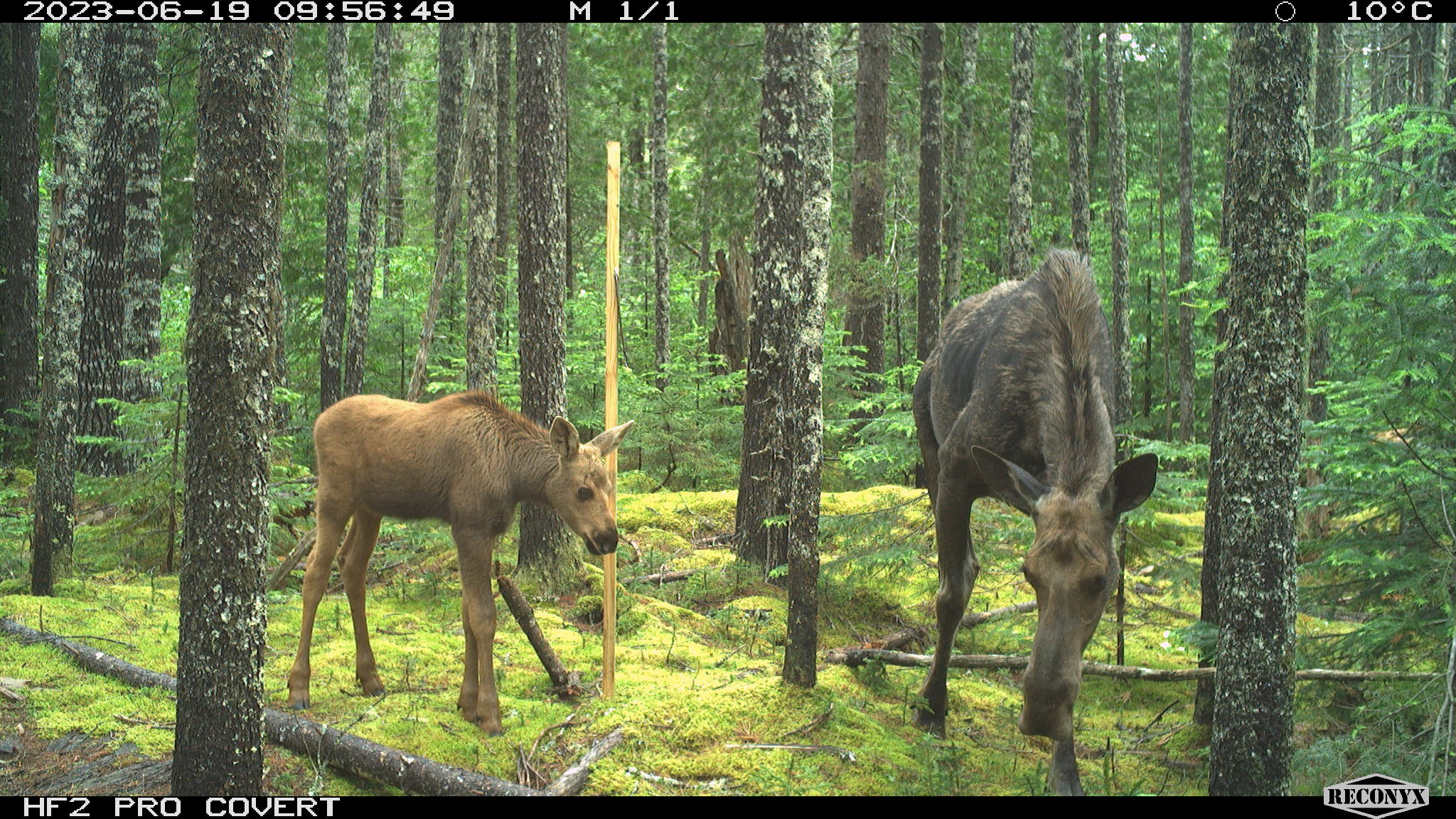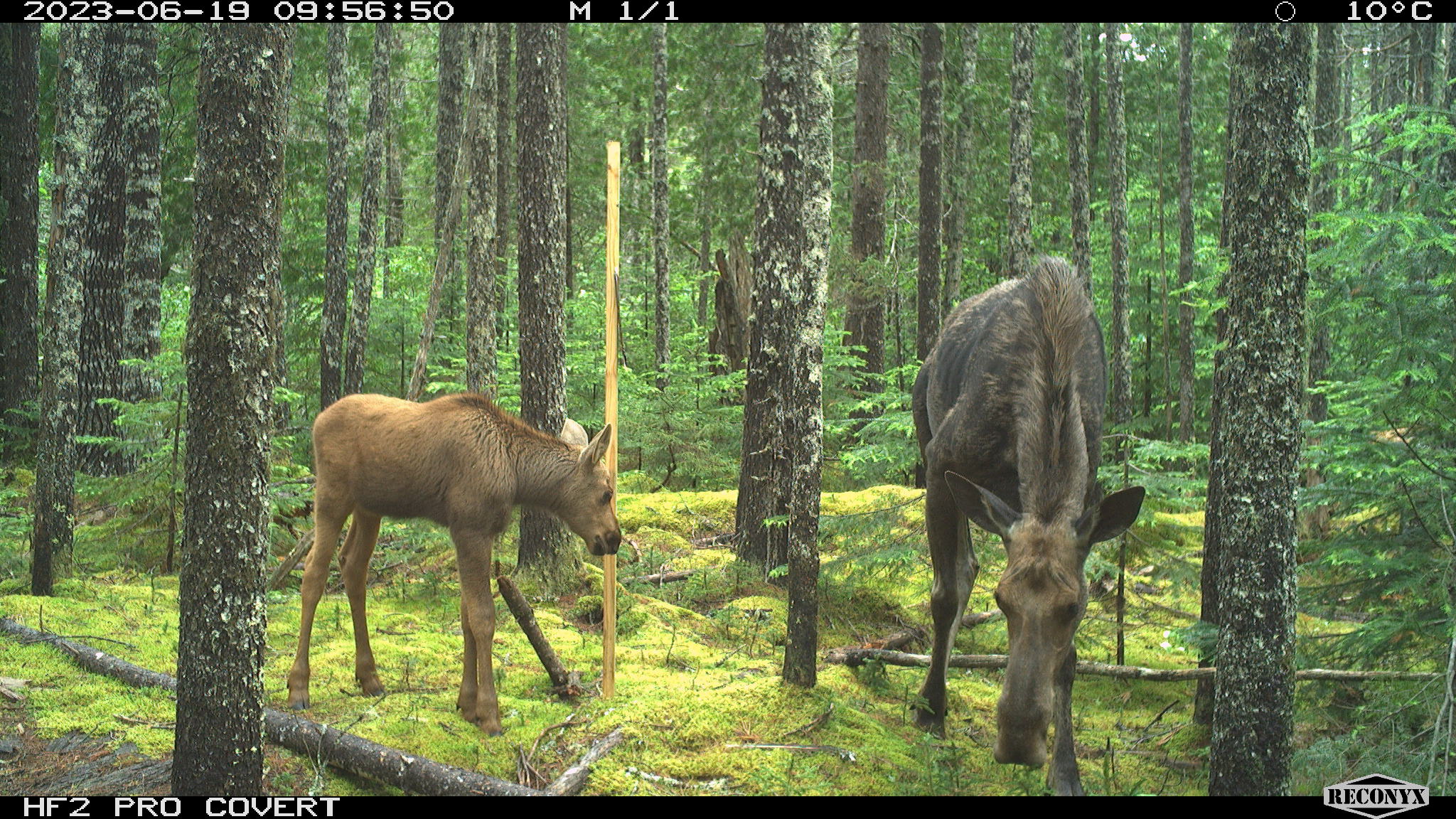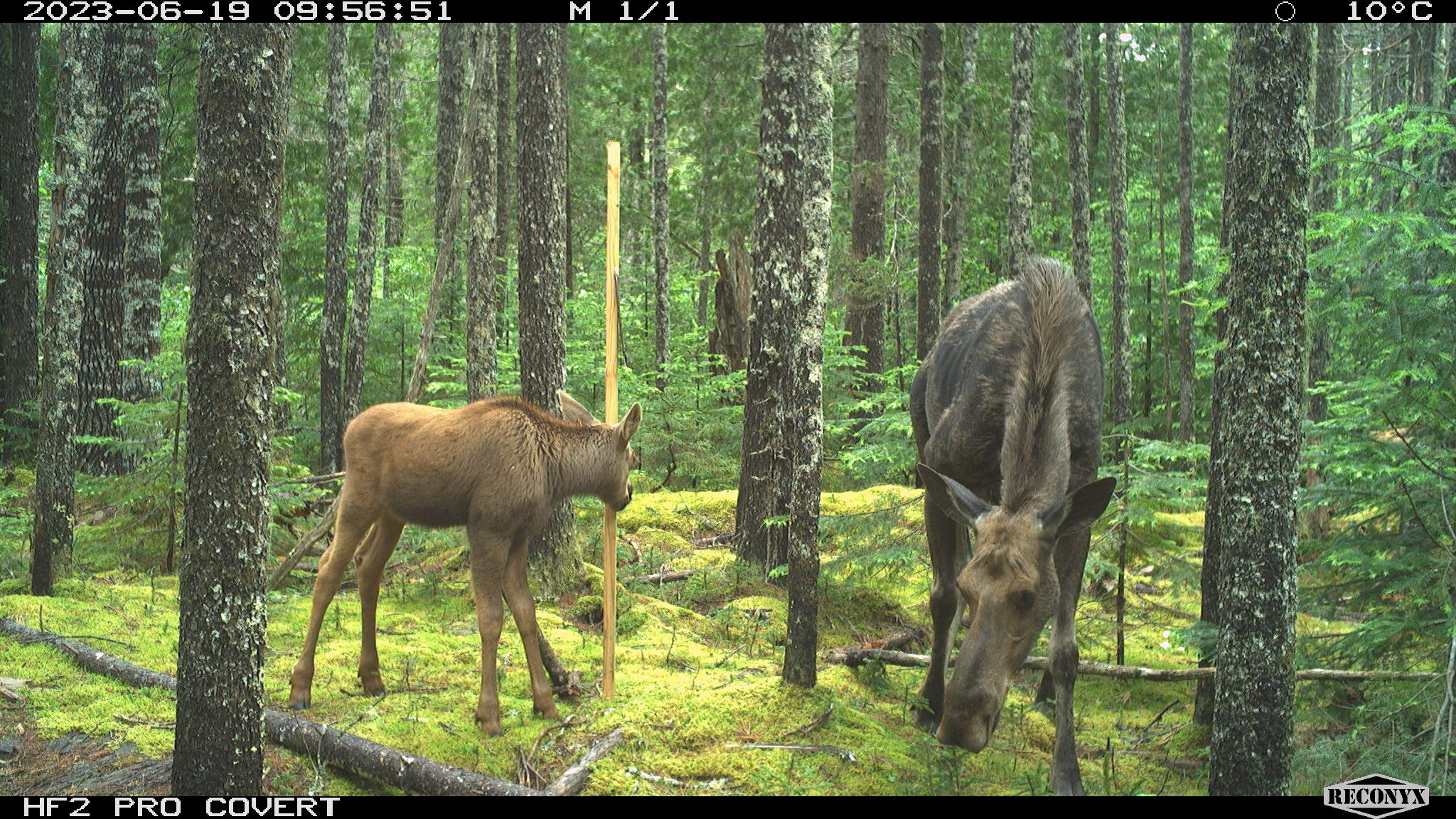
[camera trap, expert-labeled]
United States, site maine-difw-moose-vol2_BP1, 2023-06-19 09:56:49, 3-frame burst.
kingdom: Animalia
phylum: Chordata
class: Mammalia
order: Artiodactyla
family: Cervidae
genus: Alces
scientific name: Alces alces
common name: moose